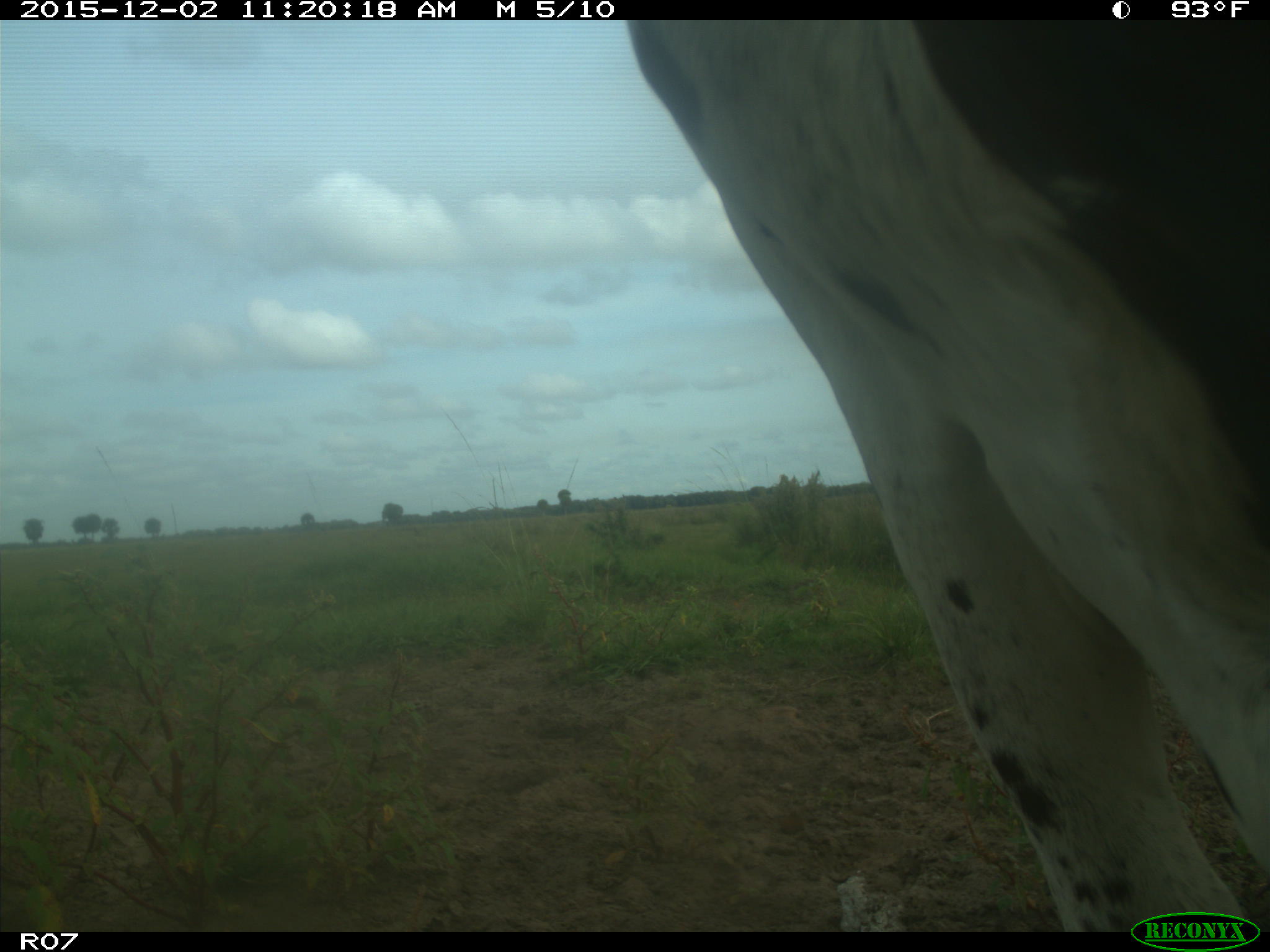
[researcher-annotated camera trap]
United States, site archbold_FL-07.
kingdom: Animalia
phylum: Chordata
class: Mammalia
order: Artiodactyla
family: Bovidae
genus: Bos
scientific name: Bos taurus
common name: domestic cow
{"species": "Bos taurus (domestic cow)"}